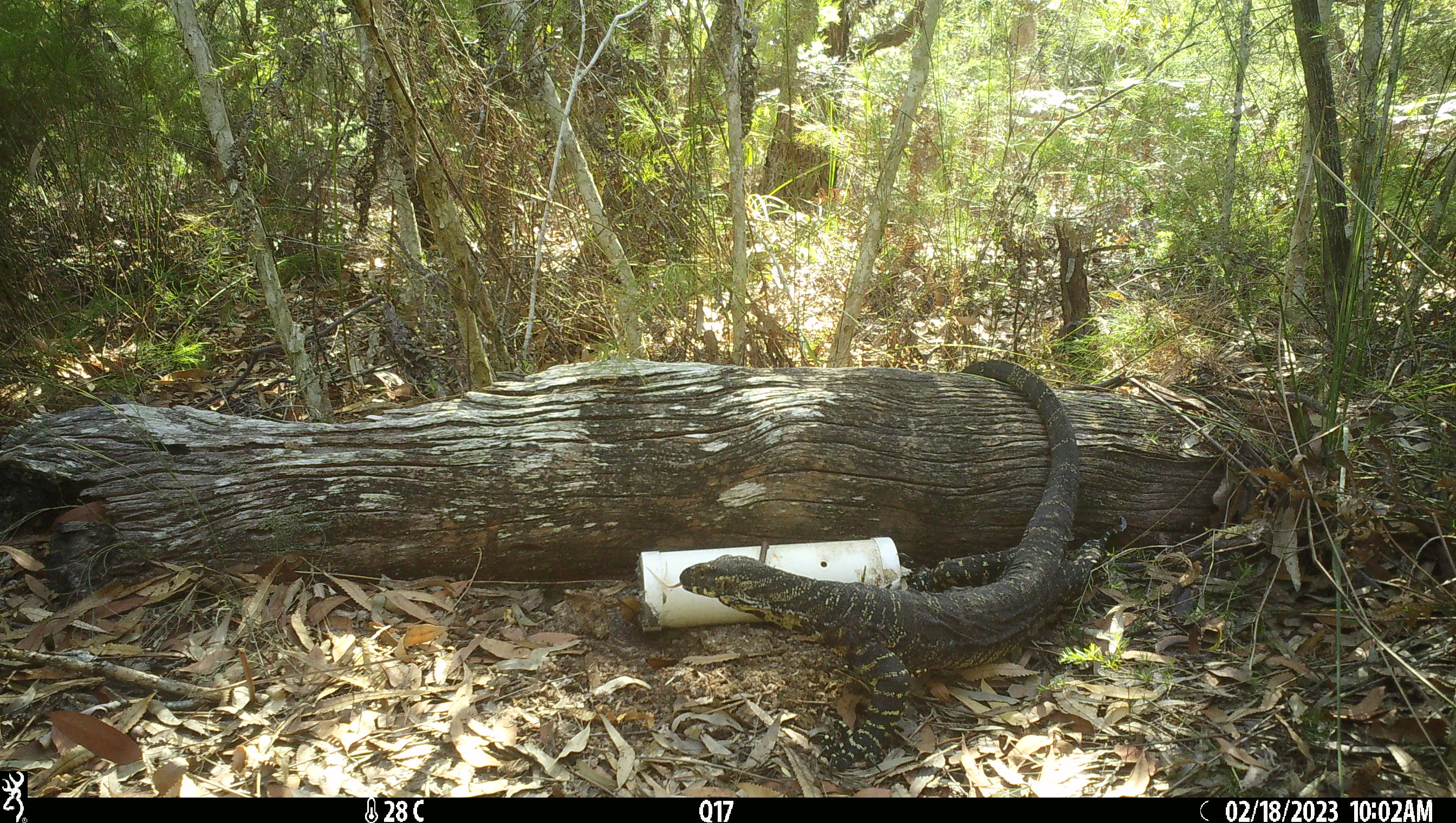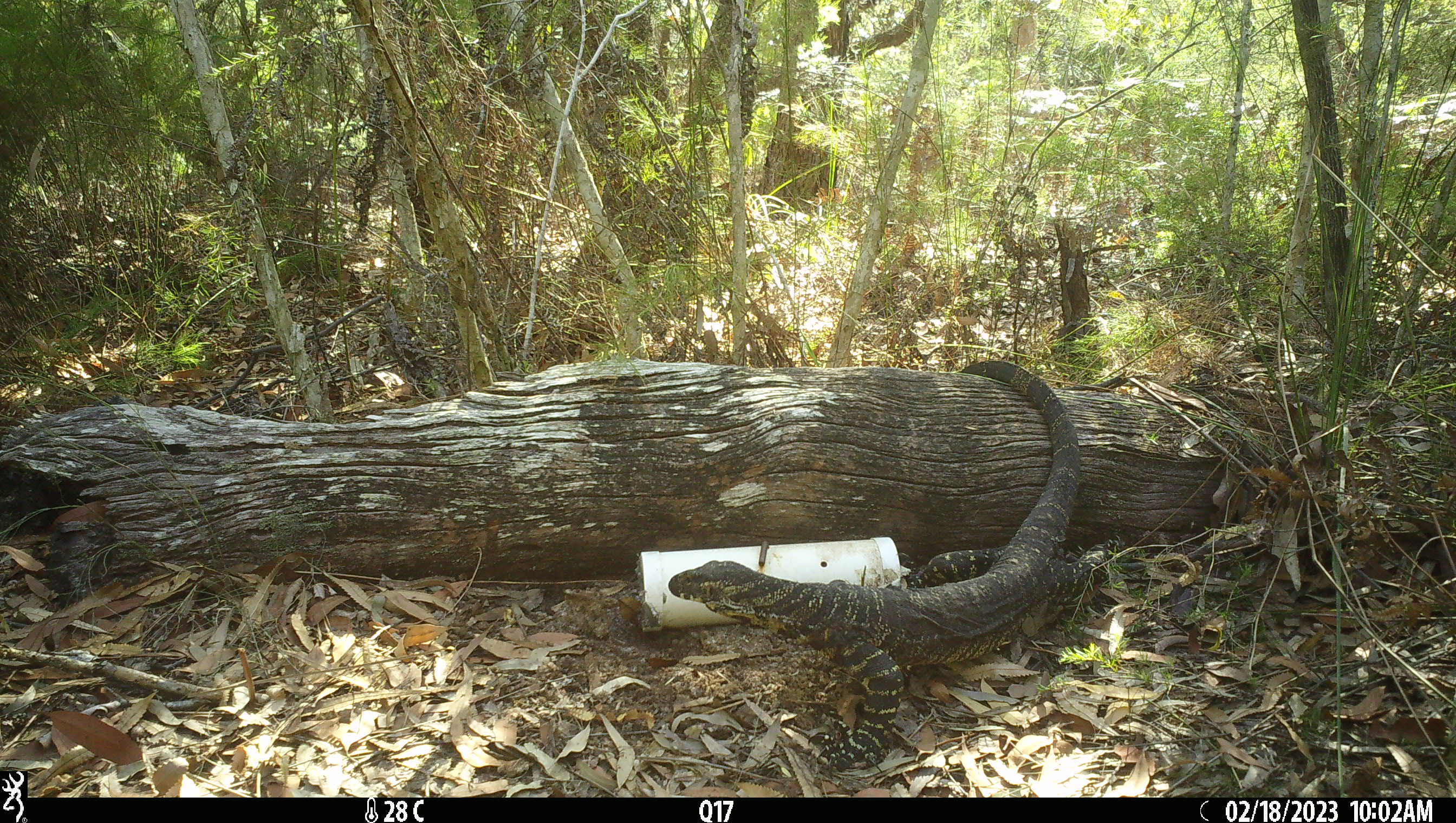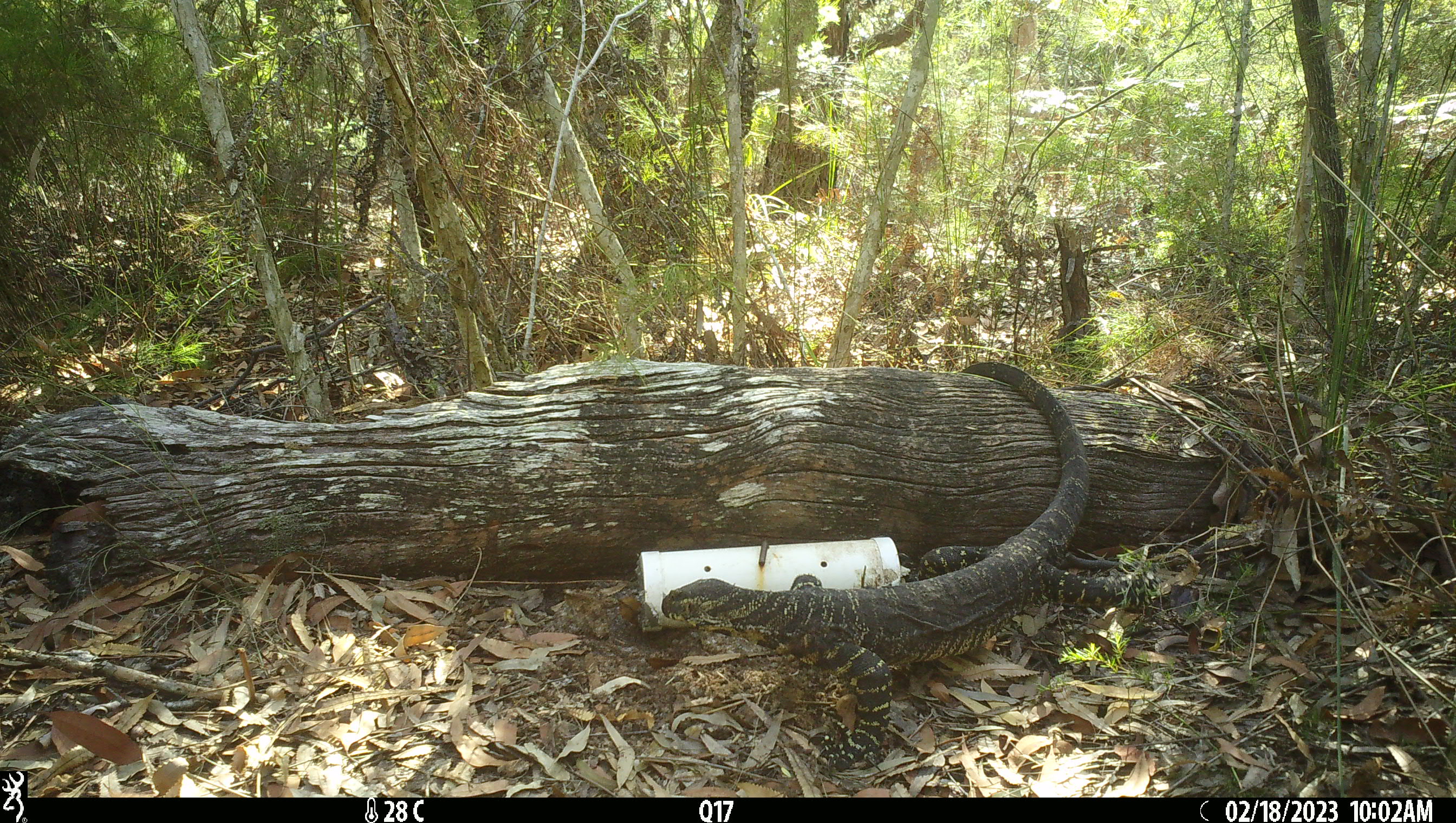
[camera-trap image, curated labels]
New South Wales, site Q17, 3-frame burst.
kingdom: Animalia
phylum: Chordata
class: Reptilia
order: Squamata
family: Varanidae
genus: Varanus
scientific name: Varanus varius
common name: lace monitor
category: goanna